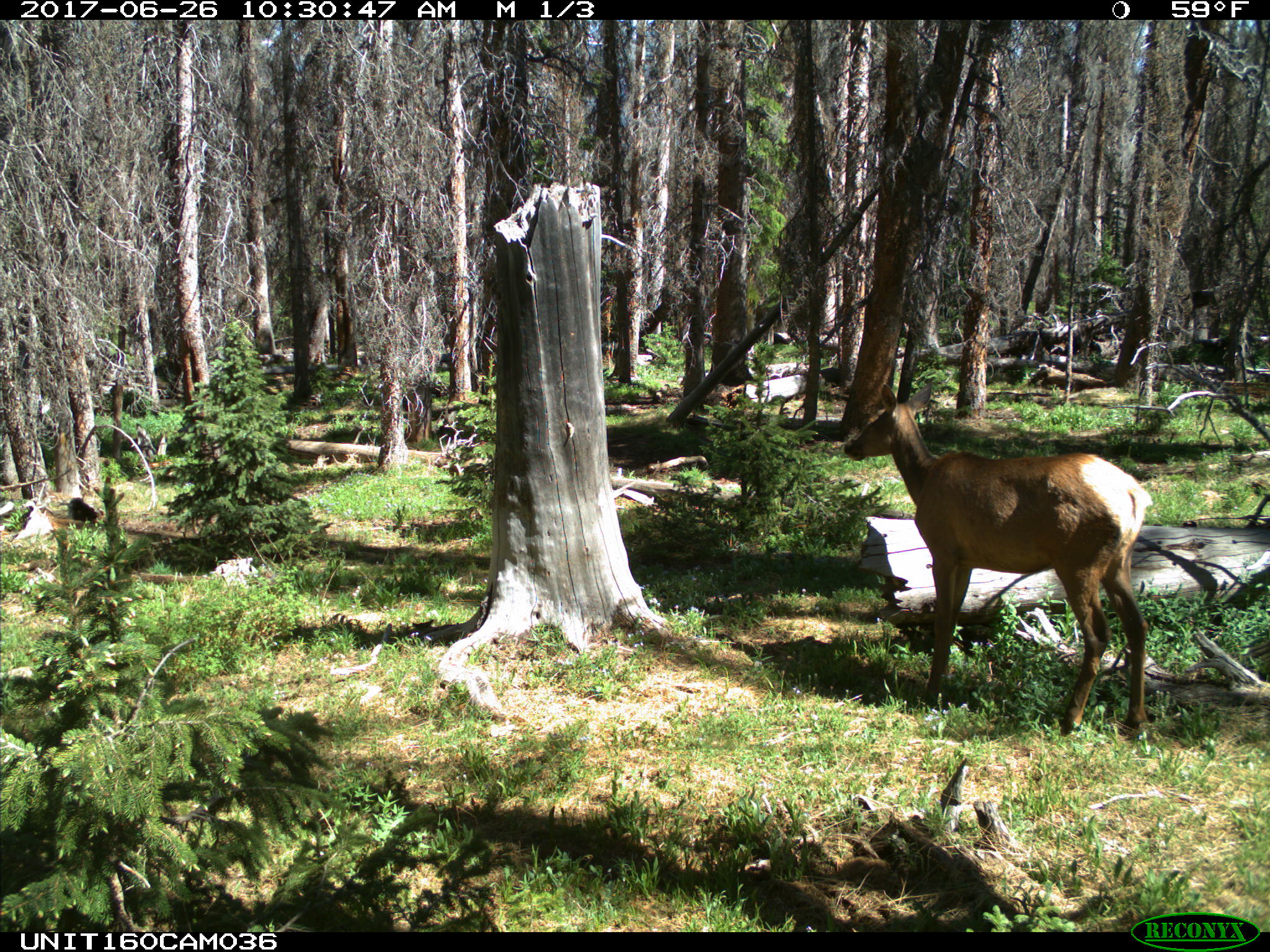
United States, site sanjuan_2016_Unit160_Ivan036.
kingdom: Animalia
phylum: Chordata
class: Mammalia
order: Artiodactyla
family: Cervidae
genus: Cervus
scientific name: Cervus elaphus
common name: red deer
Cervus elaphus (red deer).